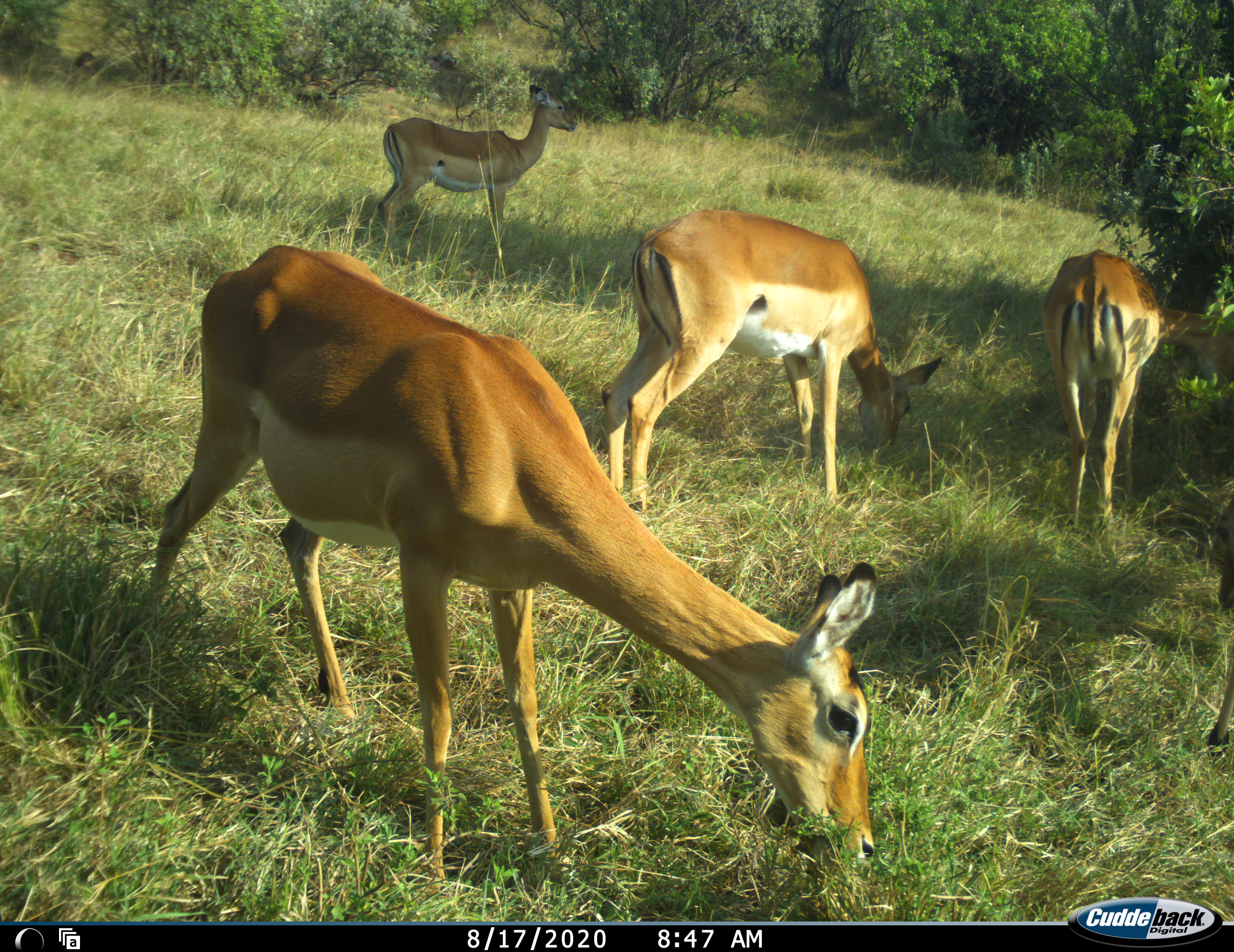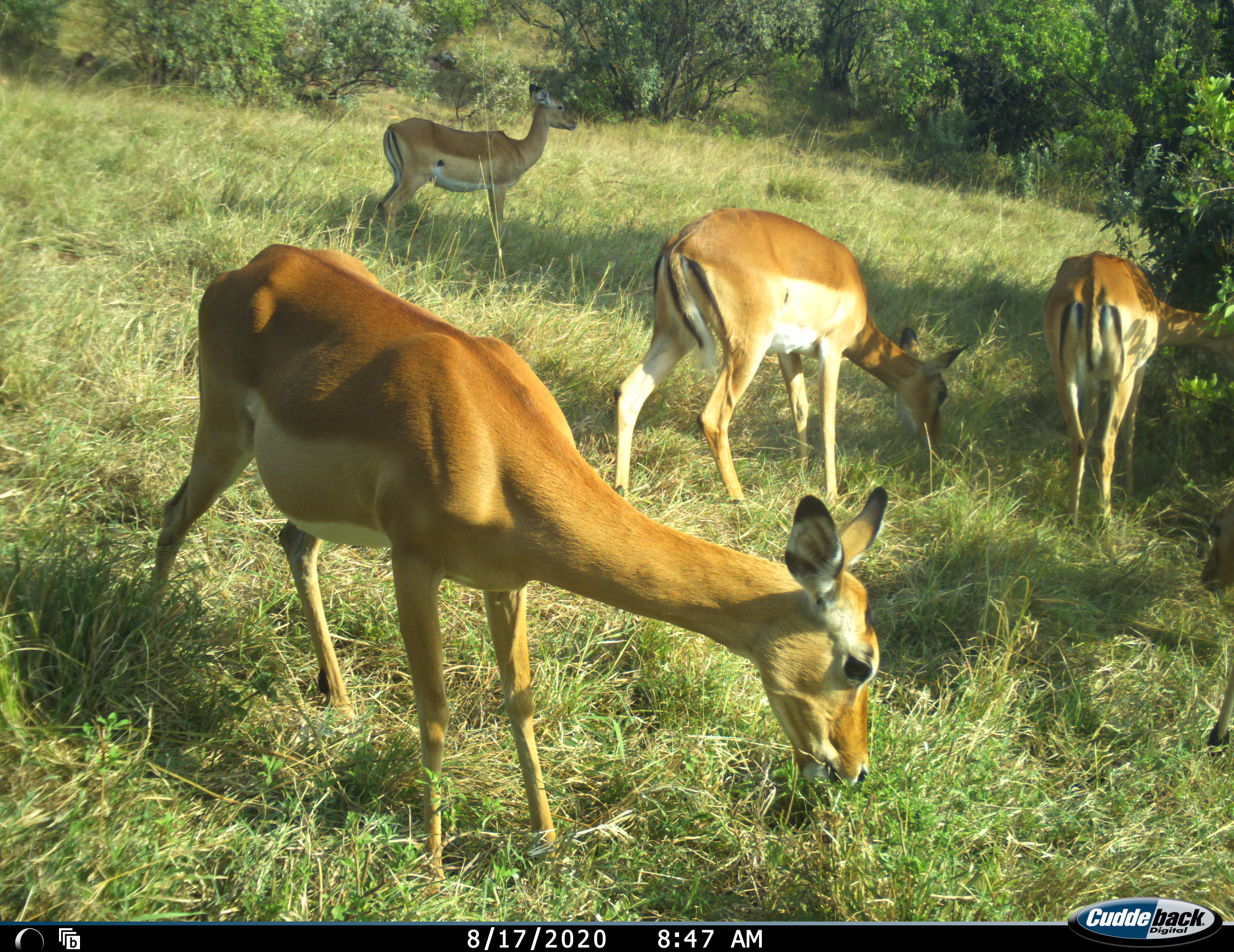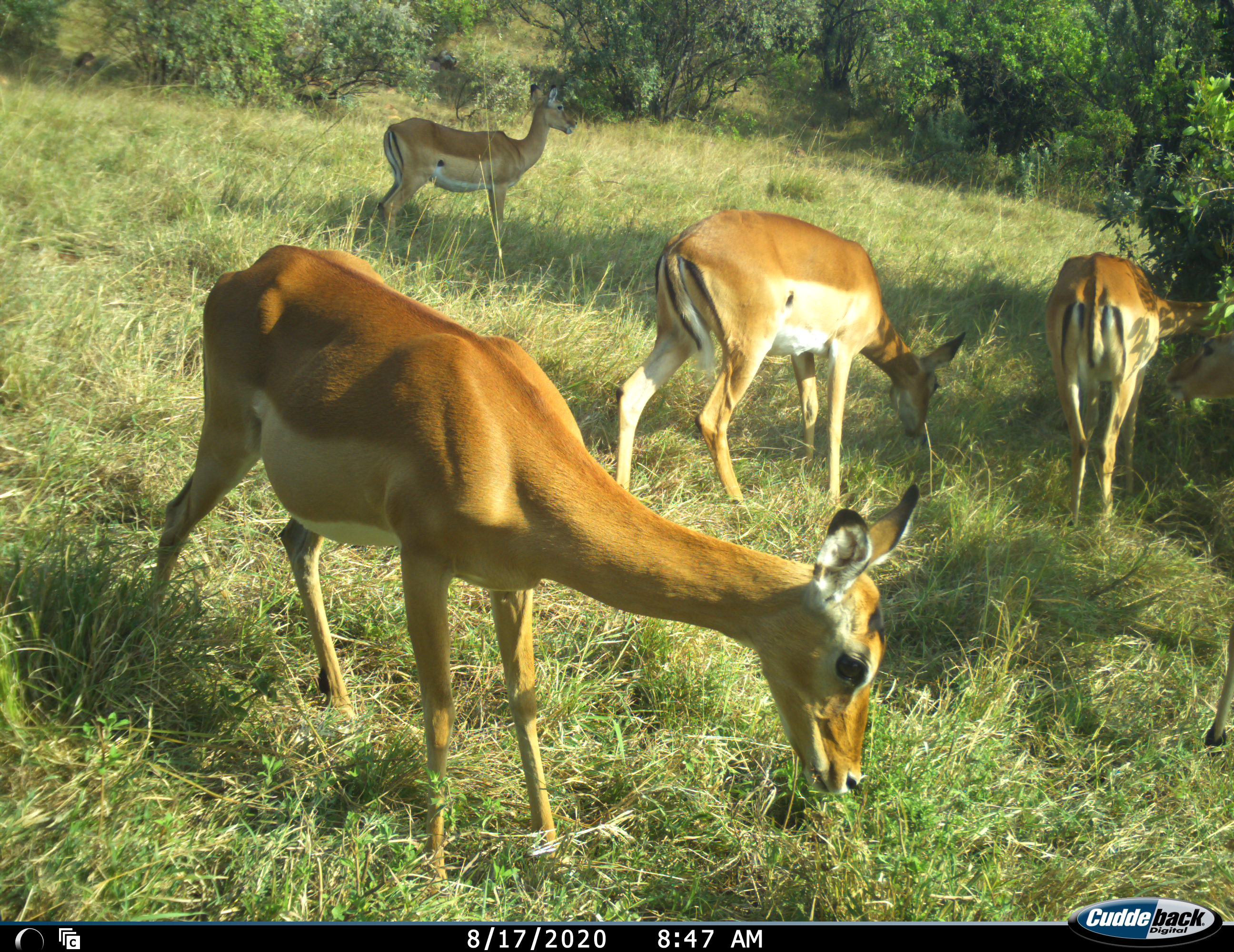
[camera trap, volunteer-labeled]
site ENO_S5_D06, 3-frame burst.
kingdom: Animalia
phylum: Chordata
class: Mammalia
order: Artiodactyla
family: Bovidae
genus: Aepyceros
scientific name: Aepyceros melampus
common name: impala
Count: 5.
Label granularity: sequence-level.